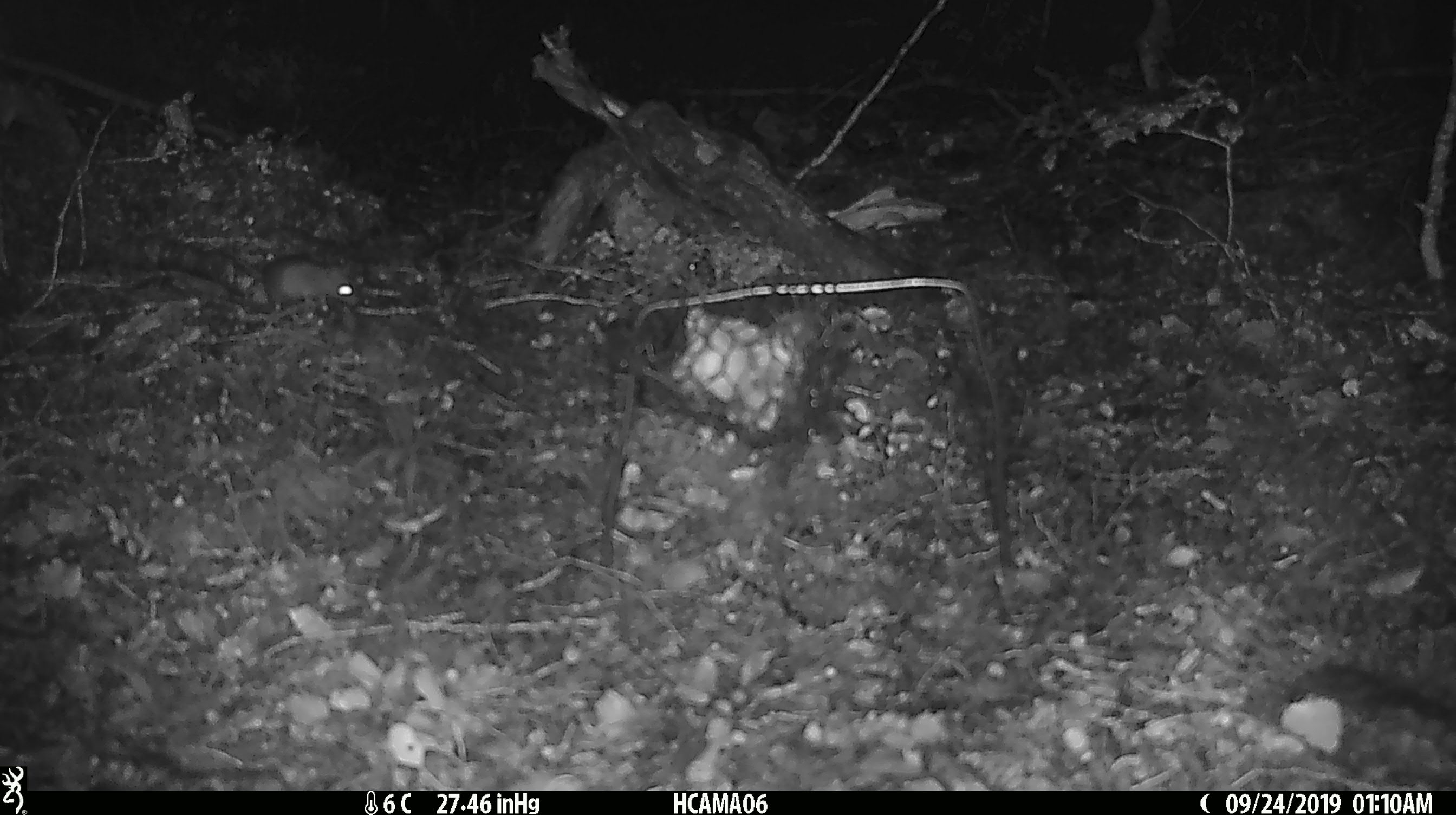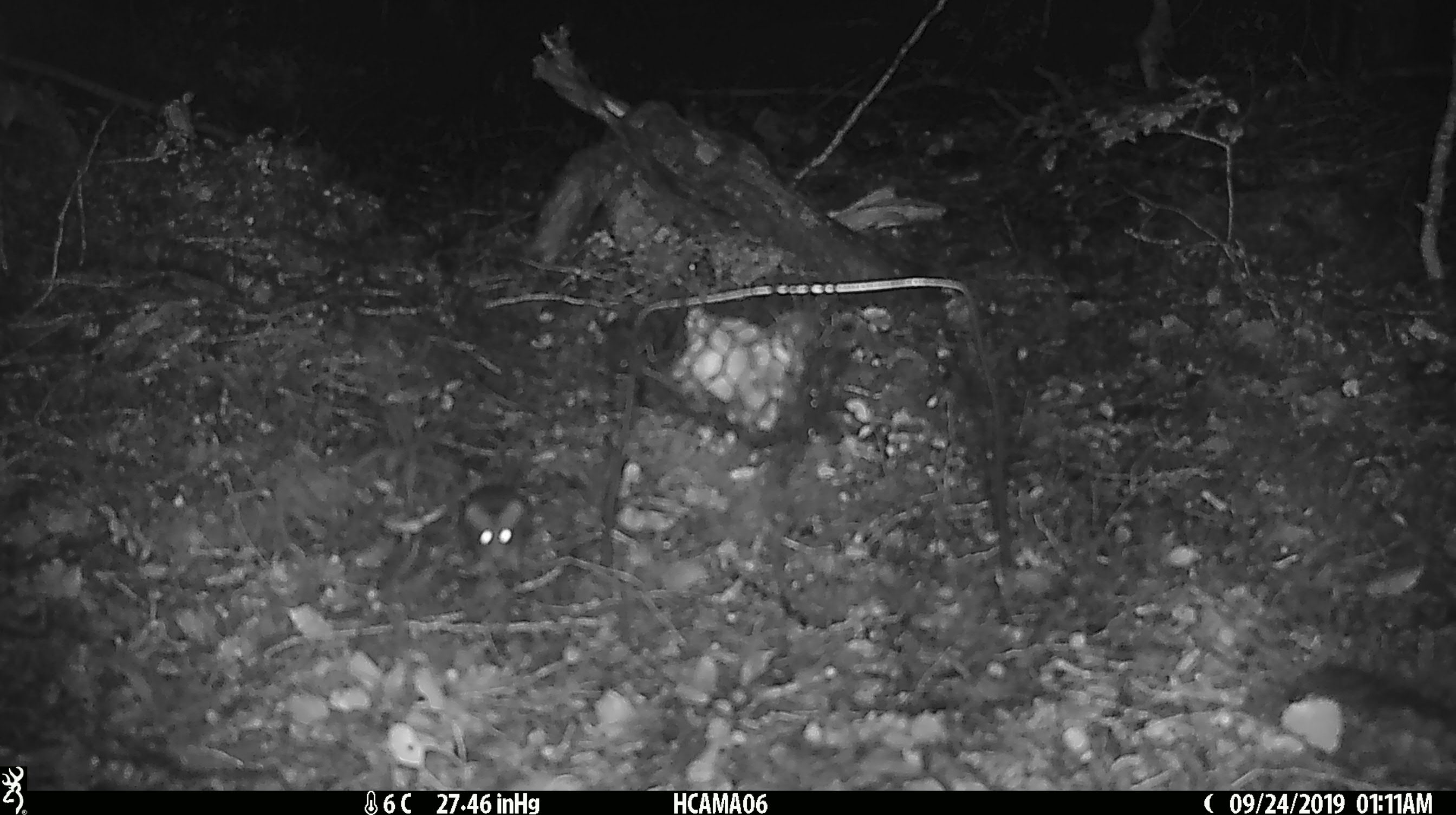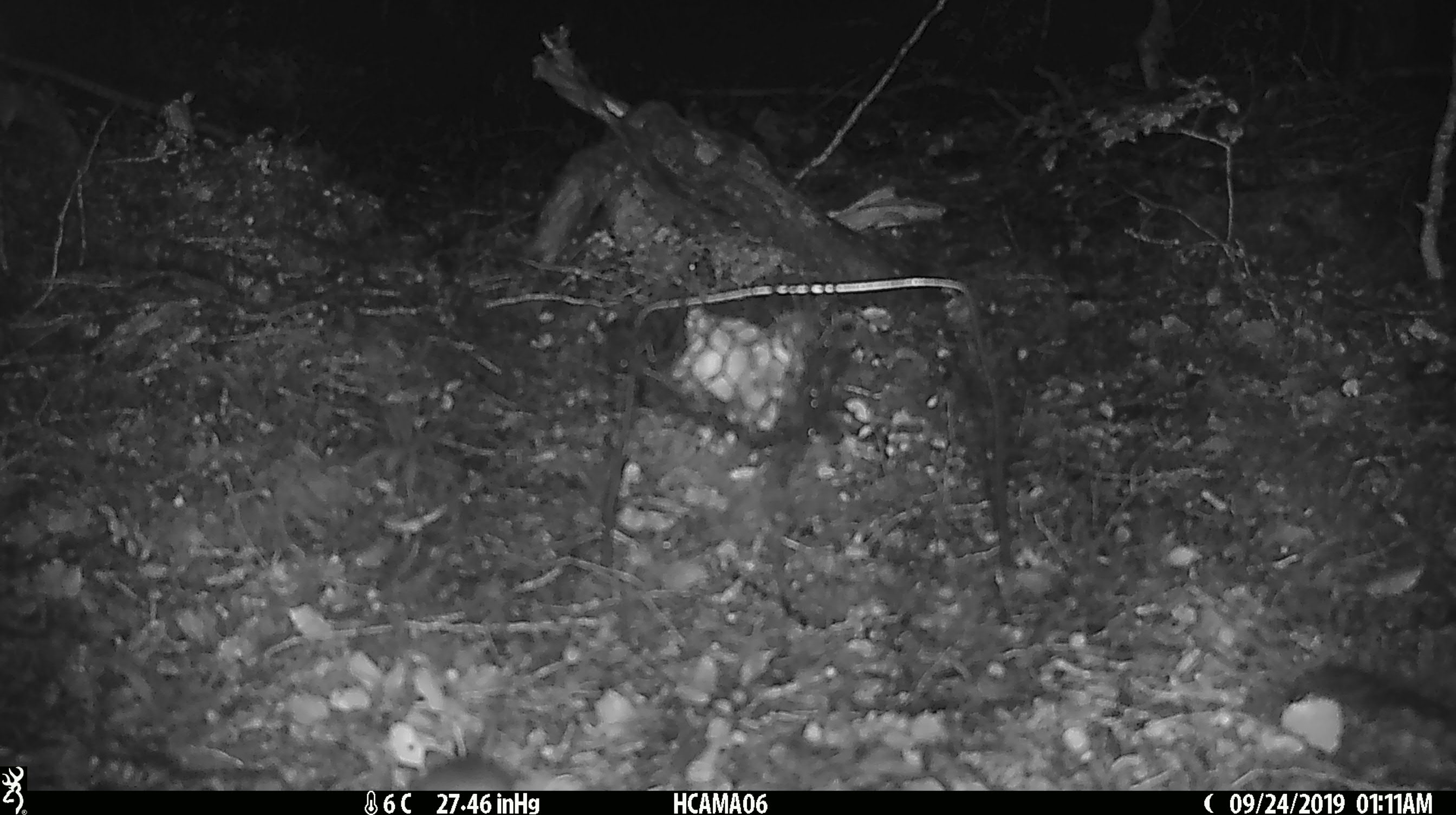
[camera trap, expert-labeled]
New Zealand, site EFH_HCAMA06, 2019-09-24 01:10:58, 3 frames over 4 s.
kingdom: Animalia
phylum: Chordata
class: Mammalia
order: Rodentia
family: Muridae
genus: Mus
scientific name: Mus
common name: mouse